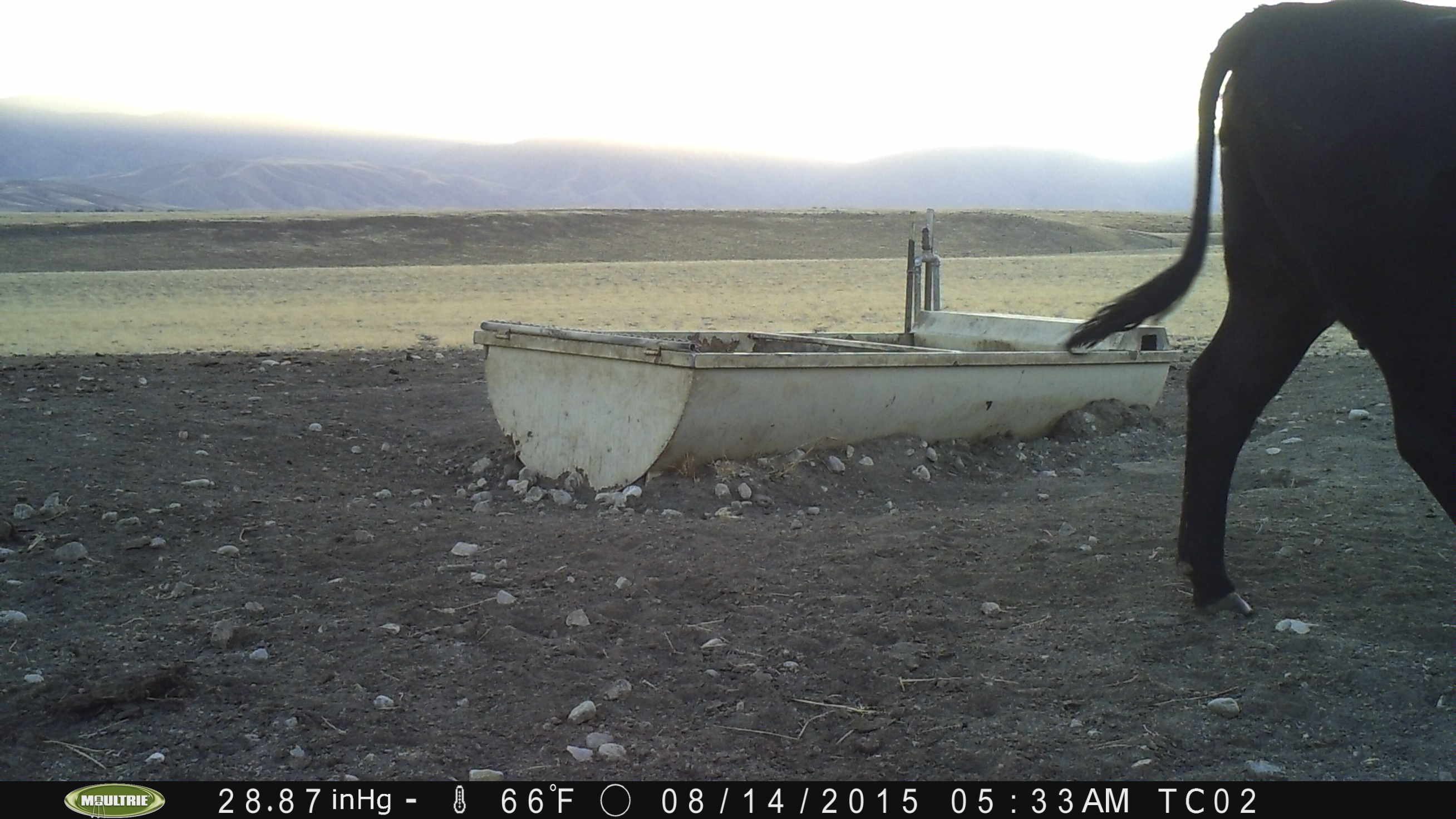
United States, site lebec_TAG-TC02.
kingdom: Animalia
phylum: Chordata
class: Mammalia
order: Artiodactyla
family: Bovidae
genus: Bos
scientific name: Bos taurus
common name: domestic cow